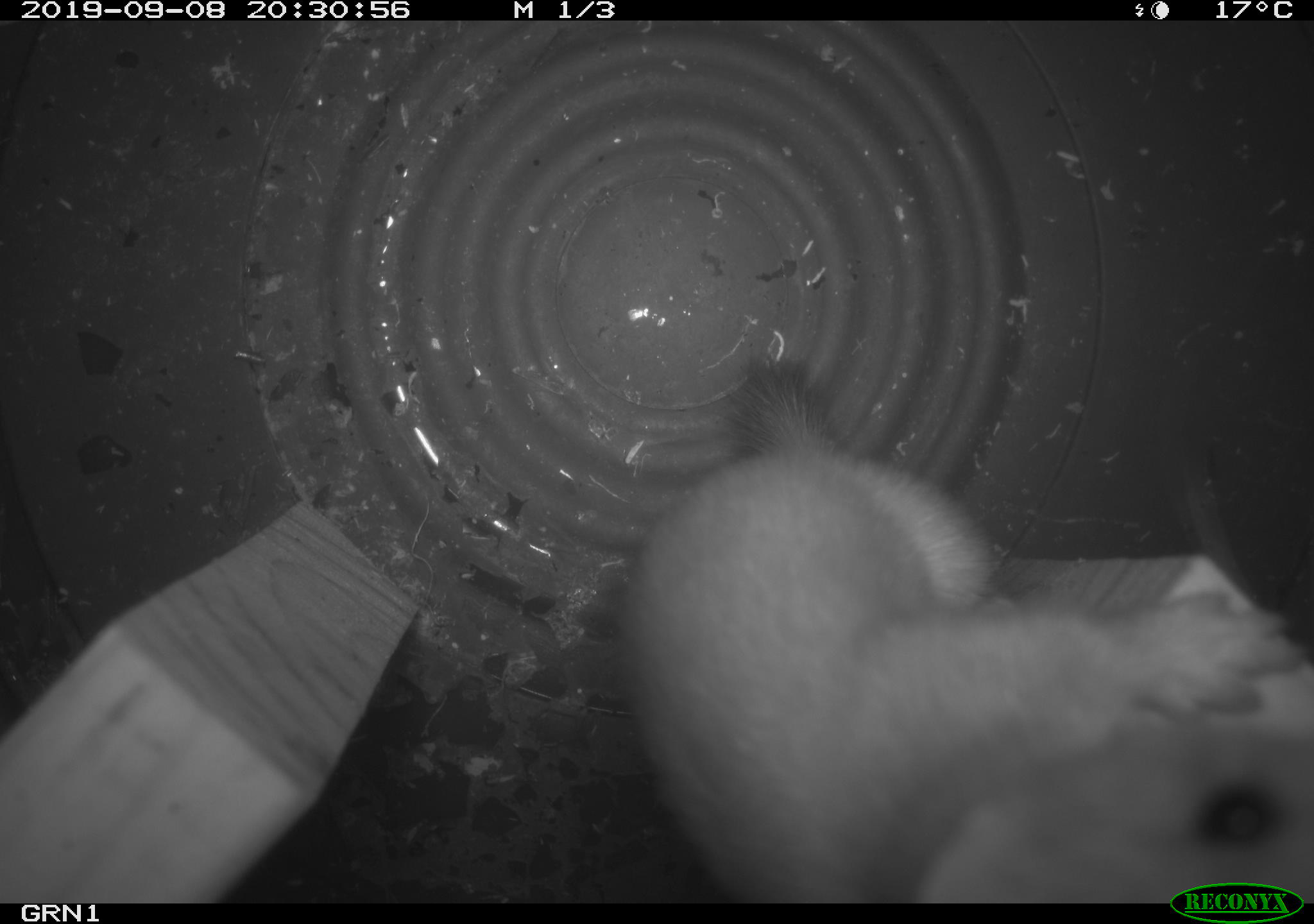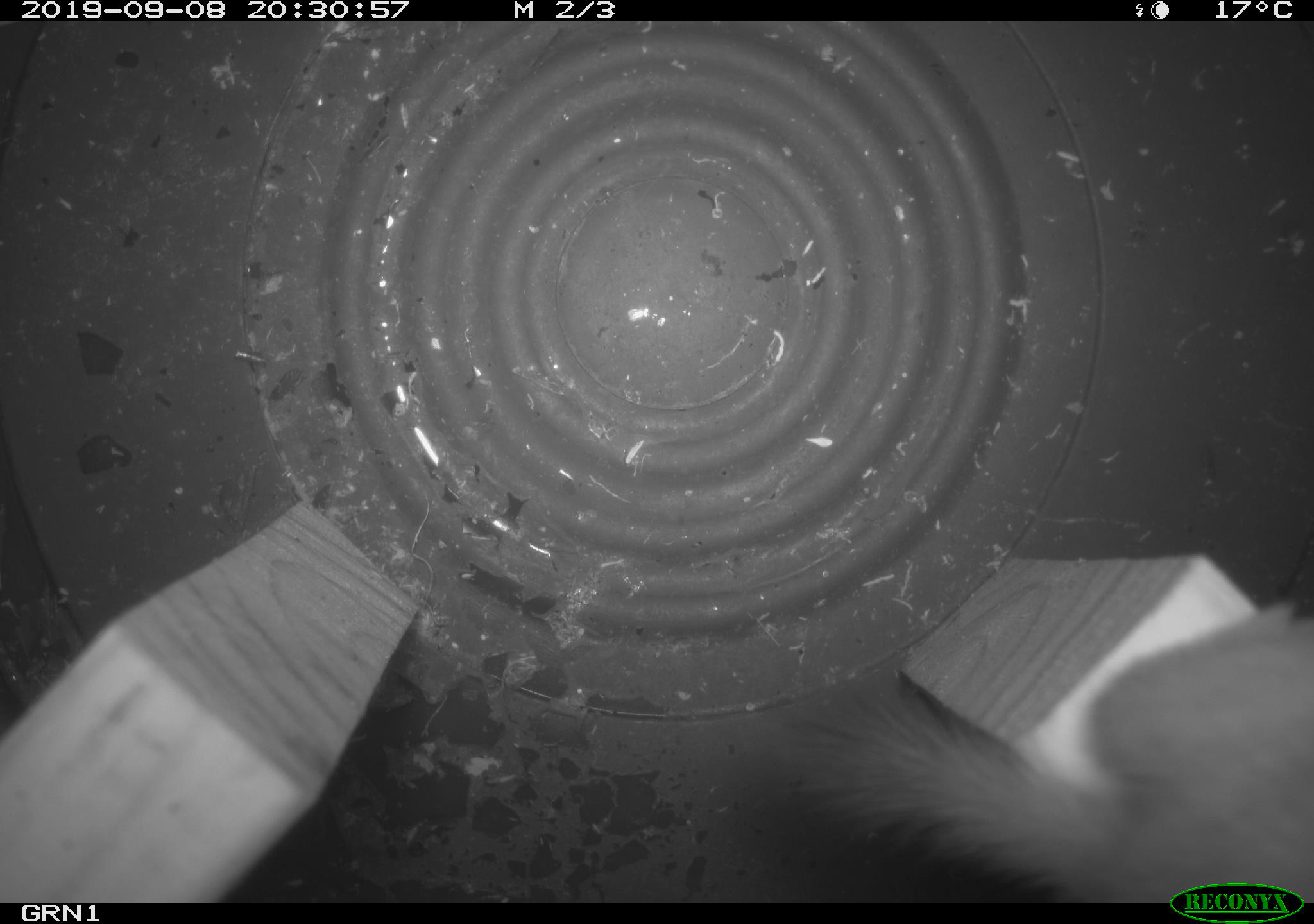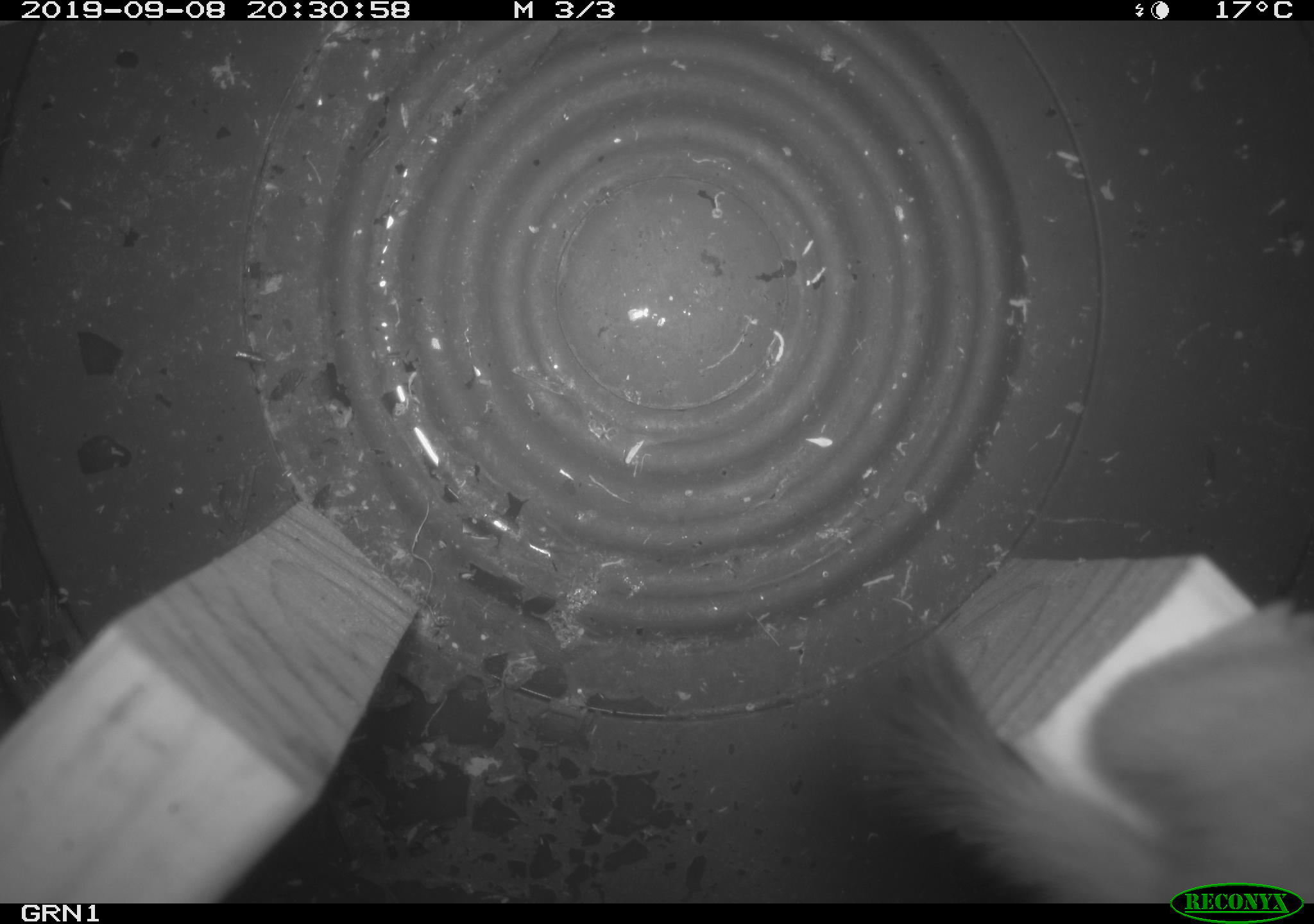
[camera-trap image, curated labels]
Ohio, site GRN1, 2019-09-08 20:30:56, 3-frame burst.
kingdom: Animalia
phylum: Chordata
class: Mammalia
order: Carnivora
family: Mustelidae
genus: Neogale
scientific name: Neogale frenata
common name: long-tailed weasel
Long-tailed weasel (Neogale frenata).